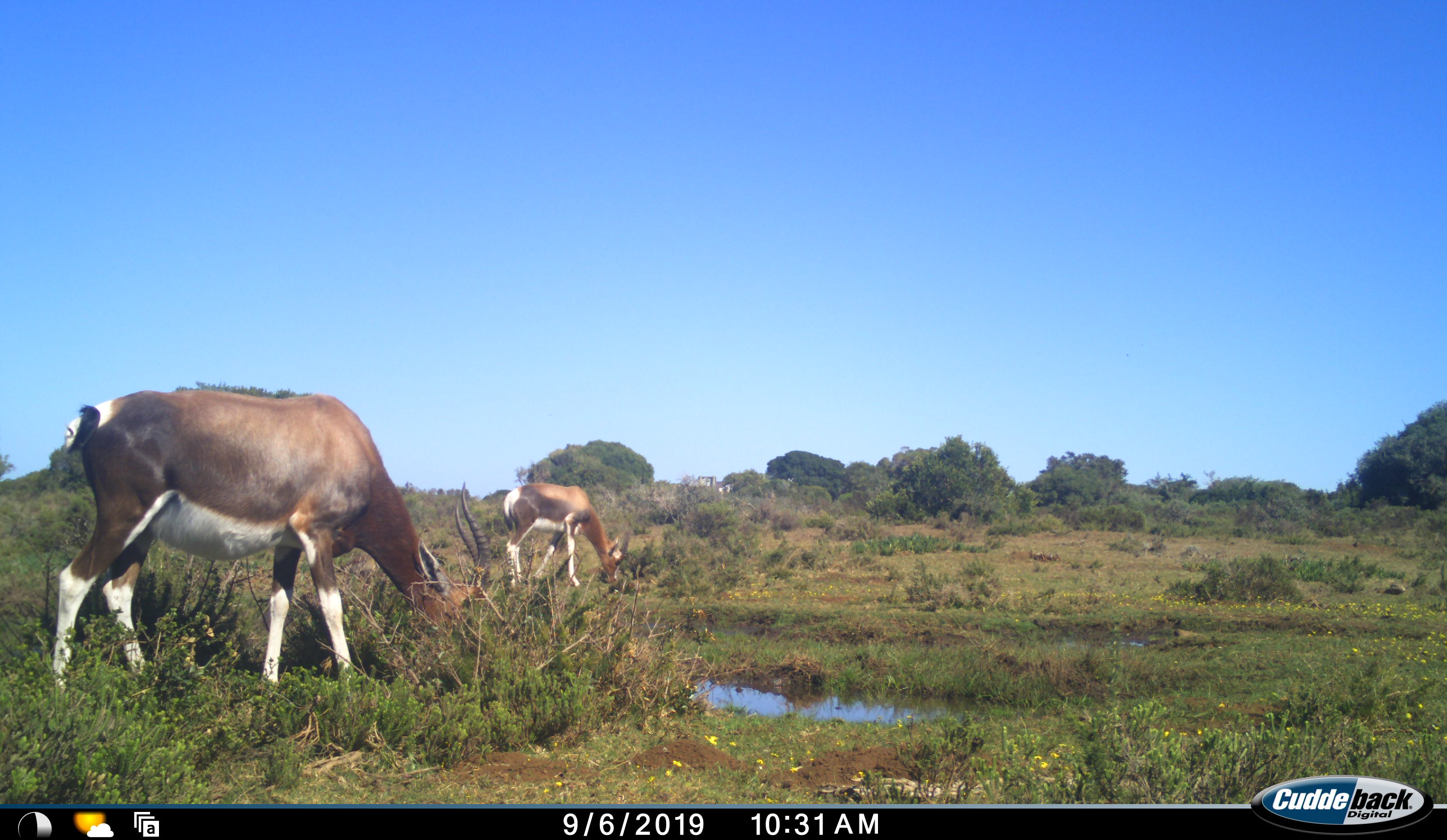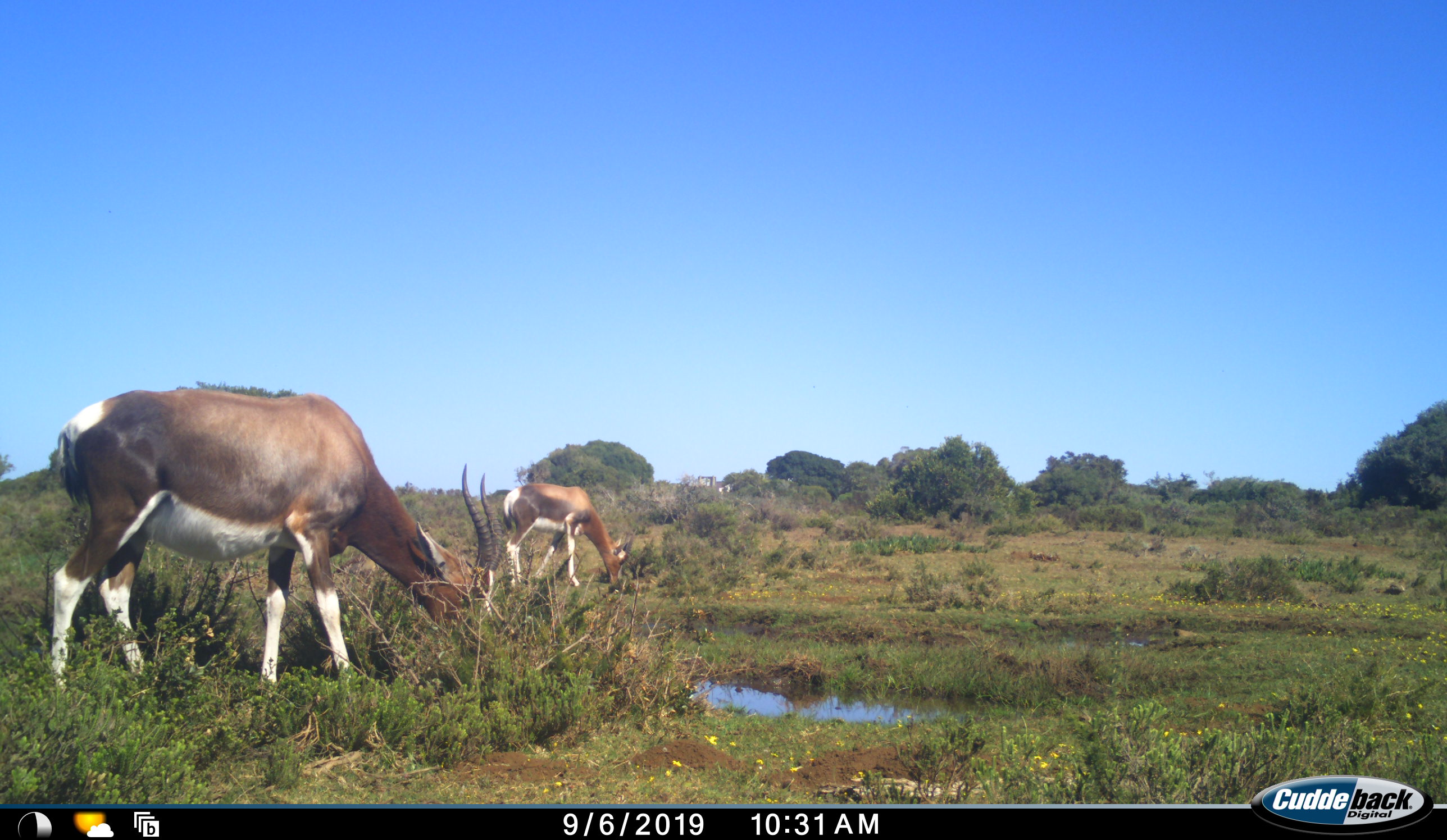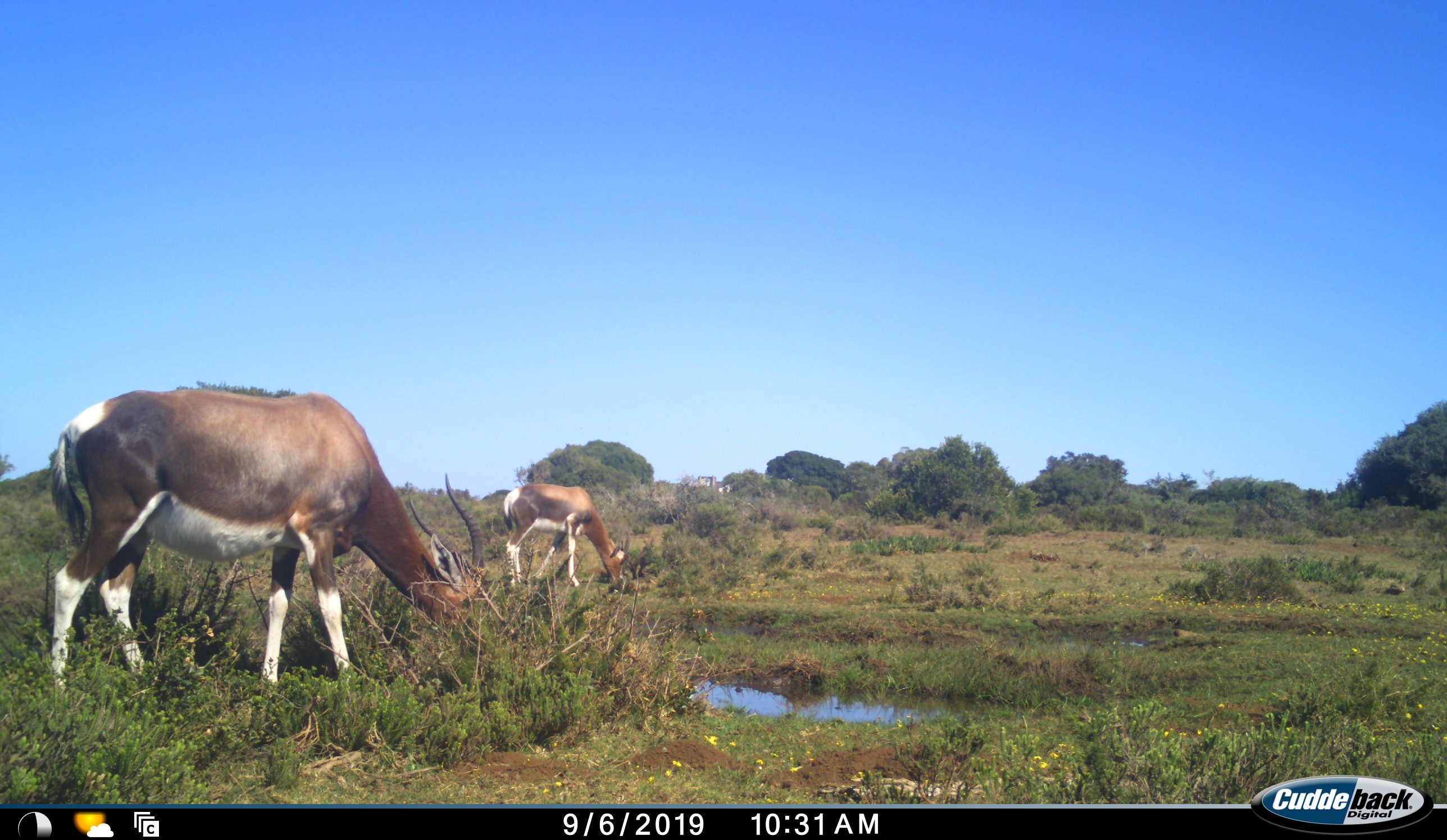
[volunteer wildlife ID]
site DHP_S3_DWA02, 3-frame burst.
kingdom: Animalia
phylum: Chordata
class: Mammalia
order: Artiodactyla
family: Bovidae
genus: Damaliscus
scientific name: Damaliscus pygargus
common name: bontebok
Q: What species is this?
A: Bontebok (Damaliscus pygargus).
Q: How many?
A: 2.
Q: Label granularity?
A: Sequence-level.